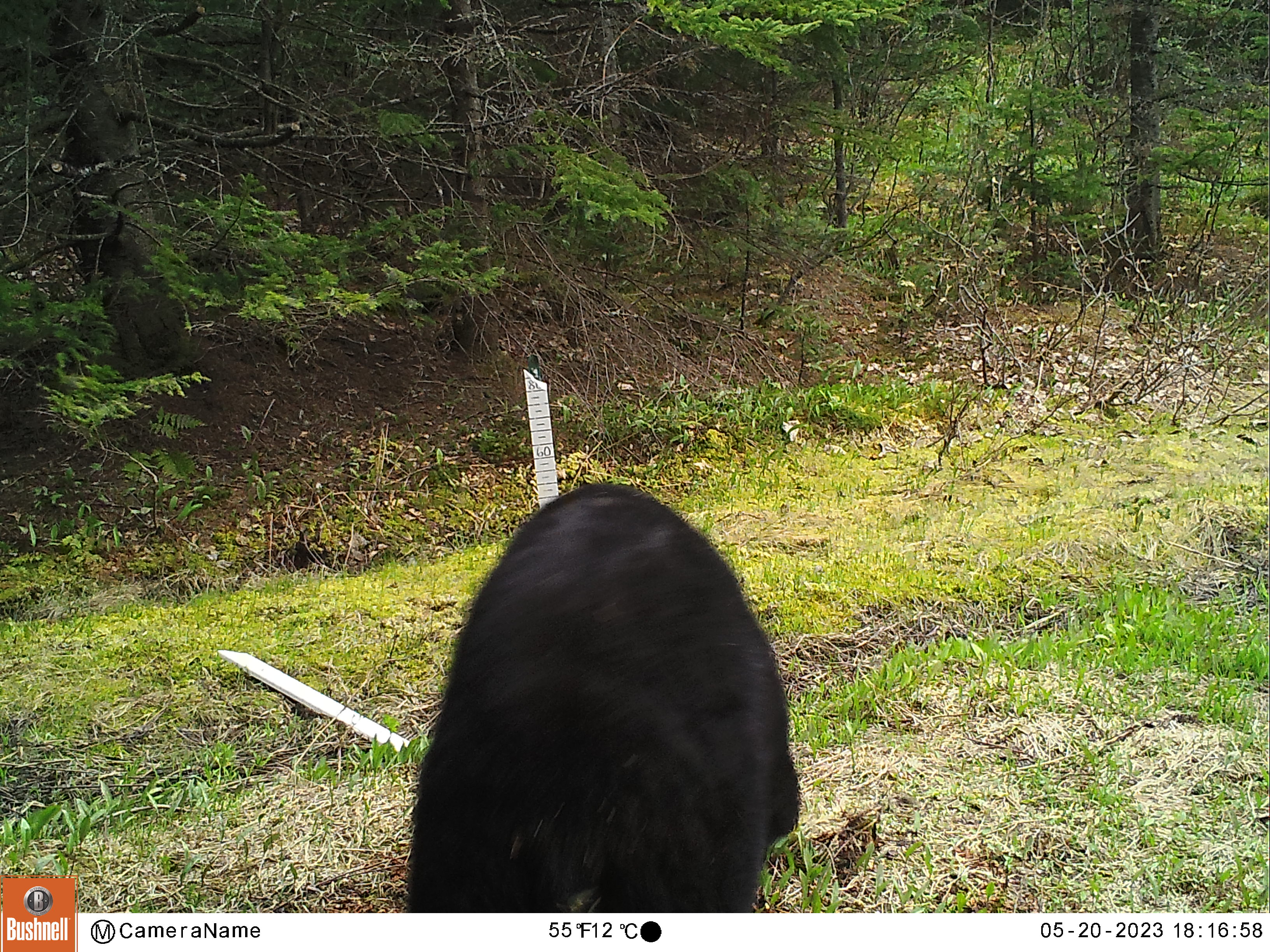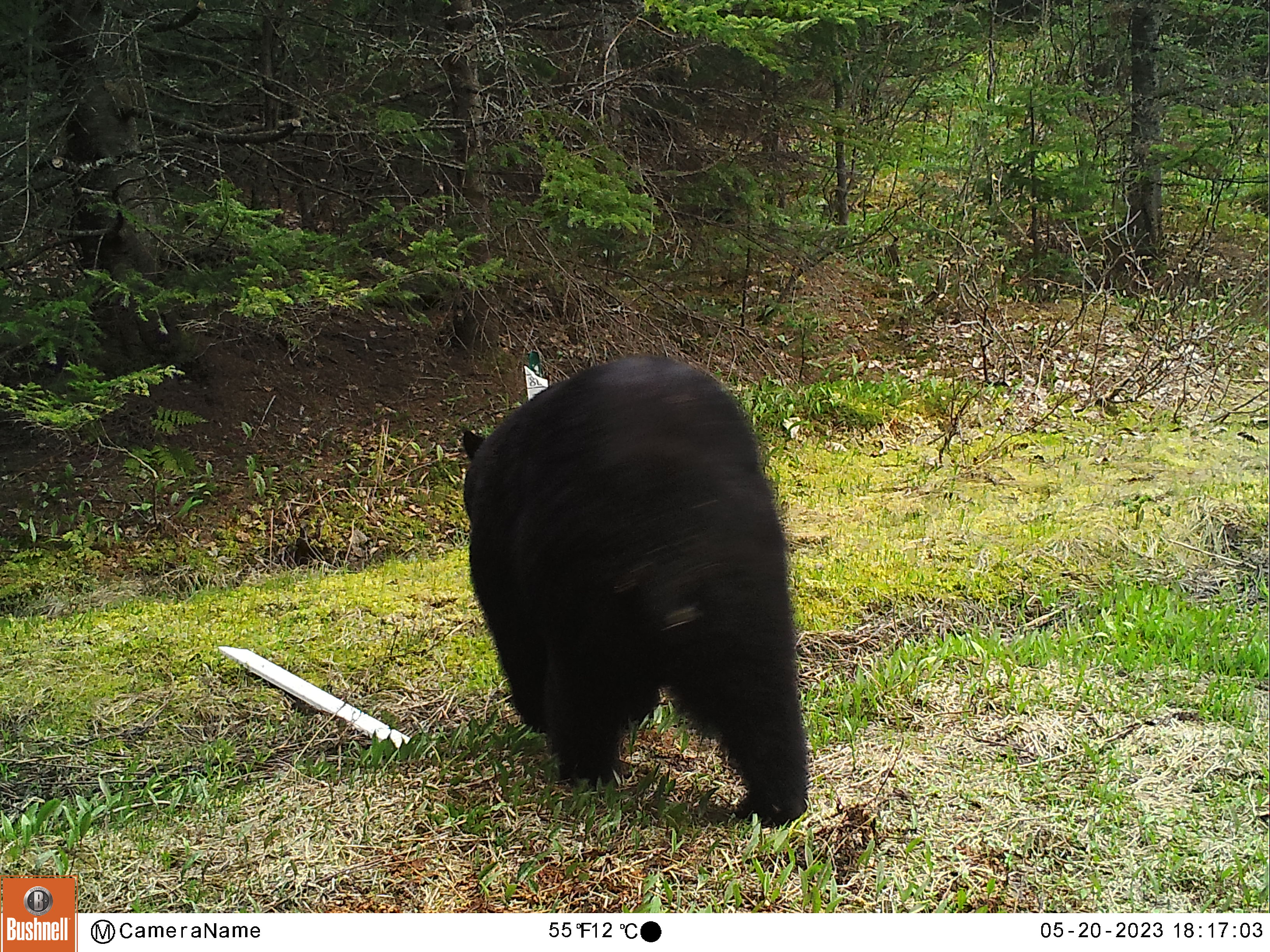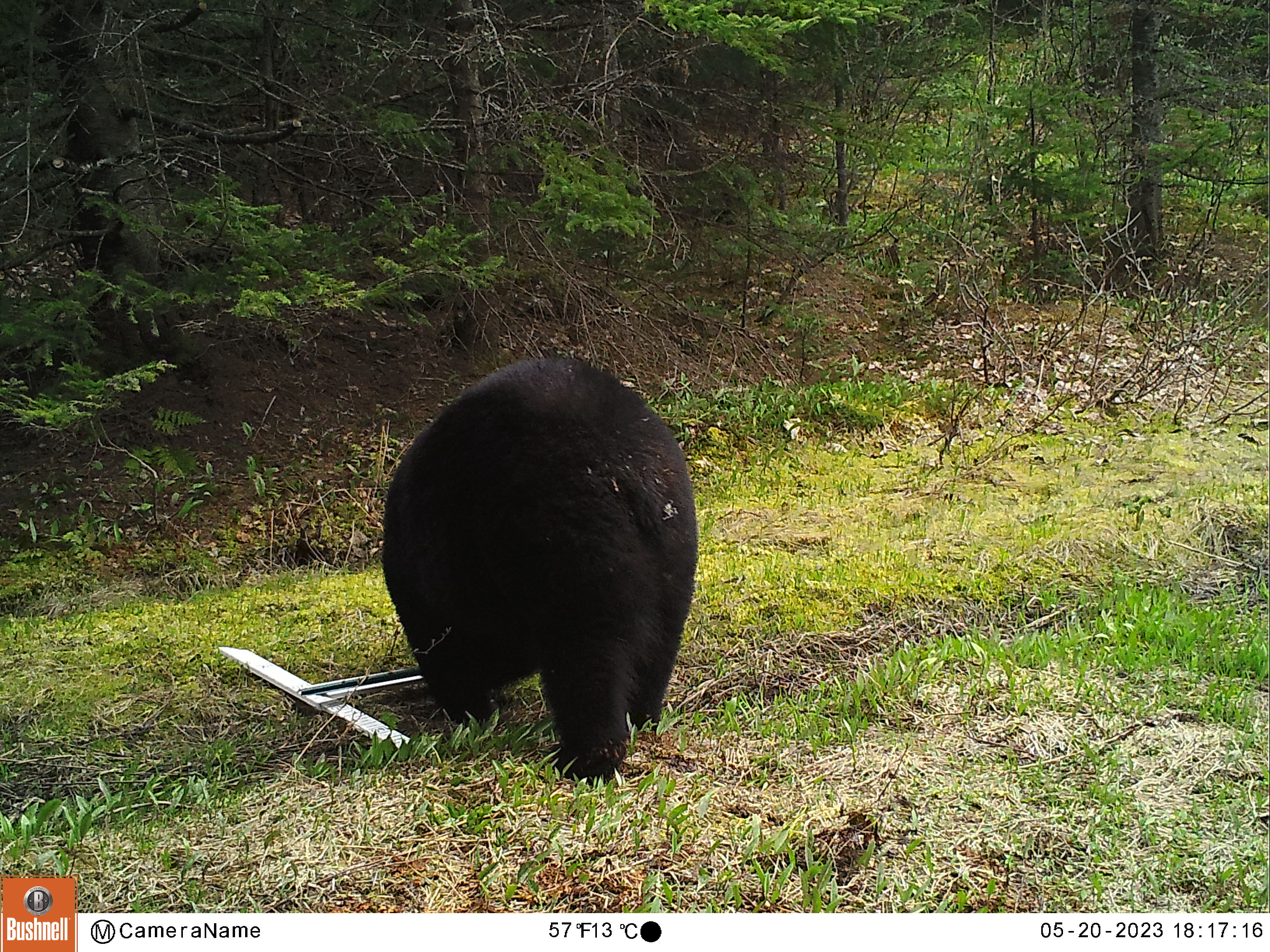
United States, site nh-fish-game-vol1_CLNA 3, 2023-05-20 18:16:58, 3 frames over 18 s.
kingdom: Animalia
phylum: Chordata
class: Mammalia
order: Carnivora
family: Ursidae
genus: Ursus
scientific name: Ursus americanus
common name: black bear